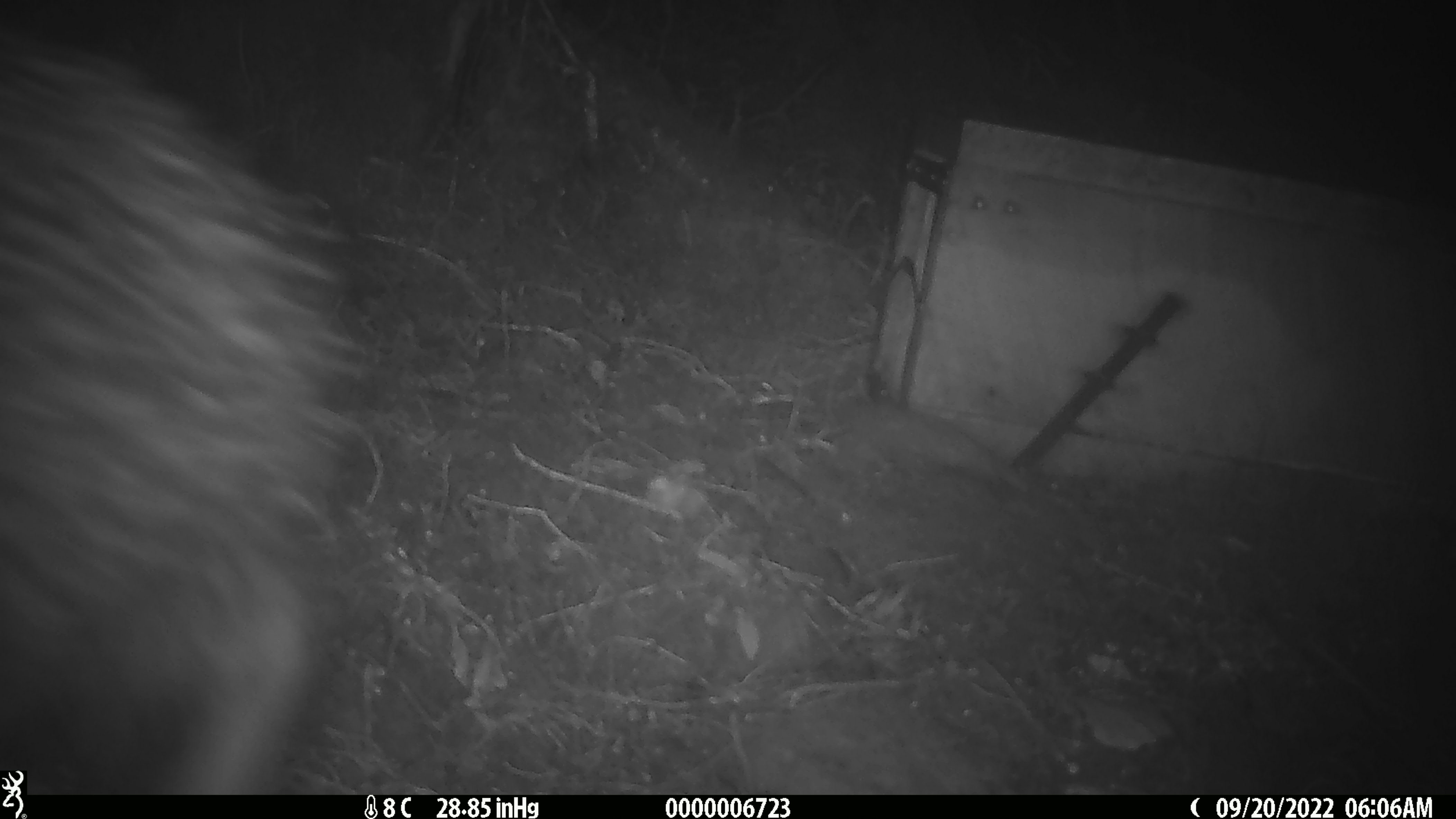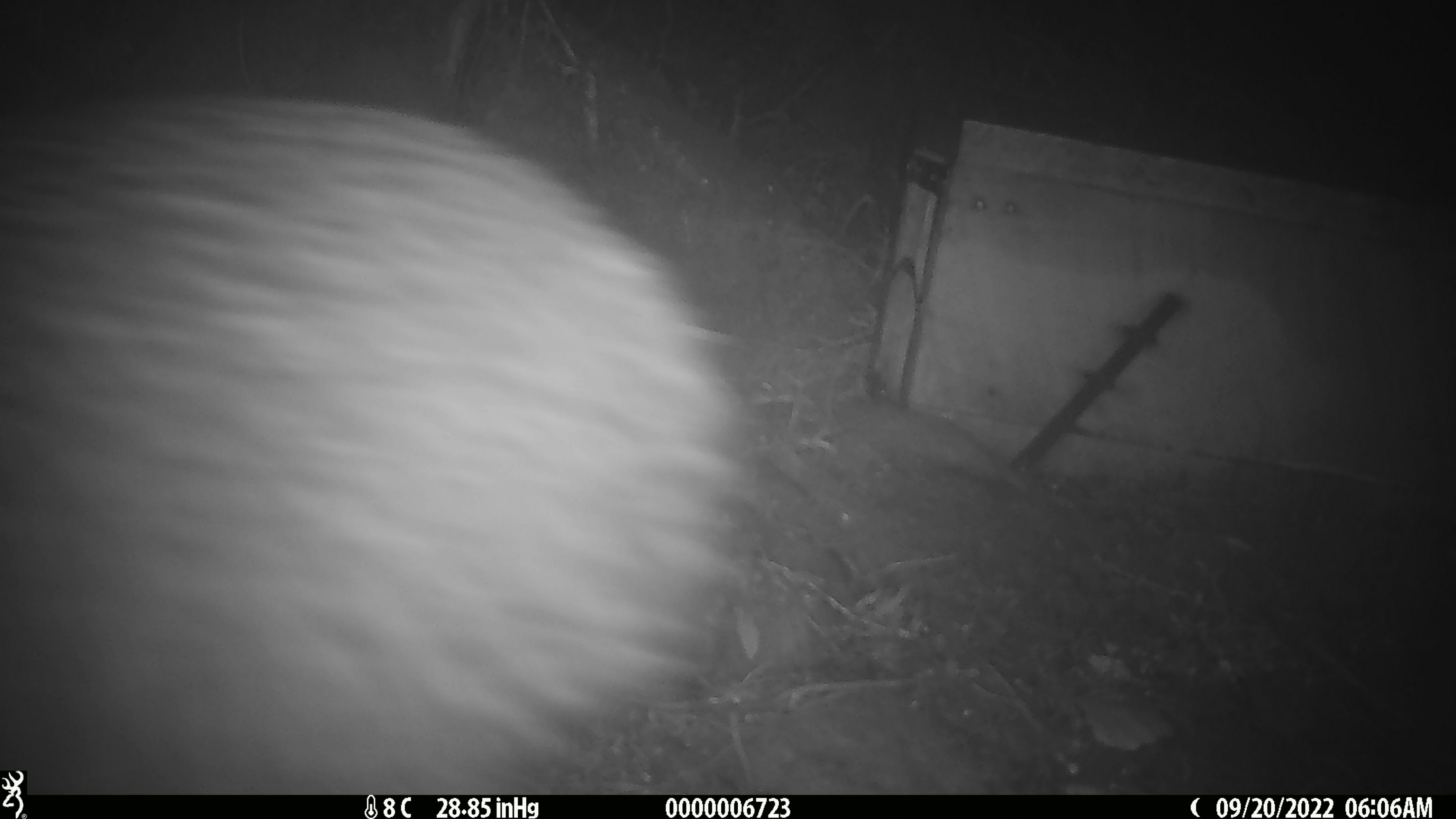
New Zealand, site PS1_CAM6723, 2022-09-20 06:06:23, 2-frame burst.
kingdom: Animalia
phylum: Chordata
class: Aves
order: Apterygiformes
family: Apterygidae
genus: Apteryx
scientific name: Apteryx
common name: kiwi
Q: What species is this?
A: Kiwi (Apteryx).